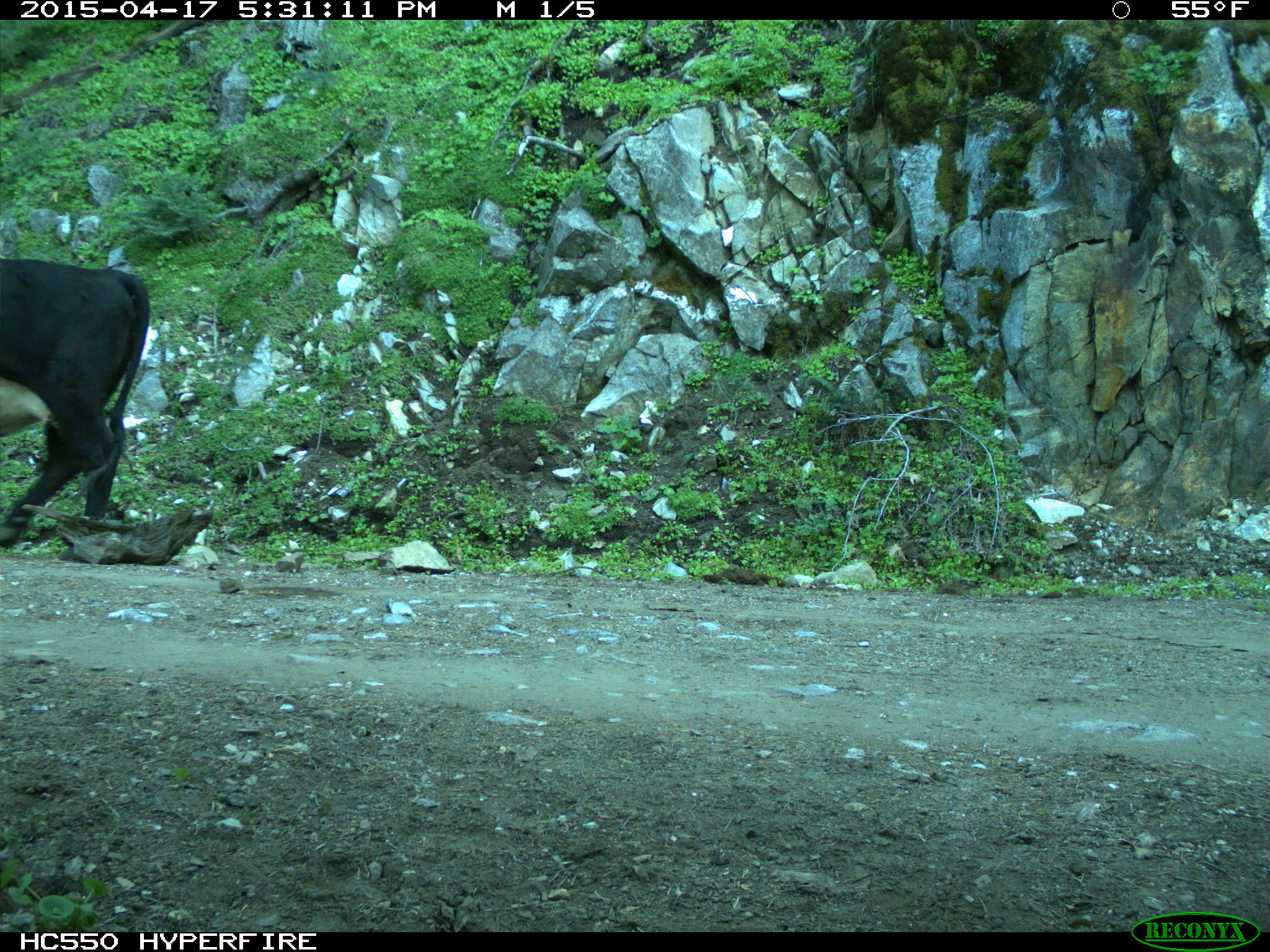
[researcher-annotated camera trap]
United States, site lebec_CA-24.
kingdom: Animalia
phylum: Chordata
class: Mammalia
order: Artiodactyla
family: Bovidae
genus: Bos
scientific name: Bos taurus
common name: domestic cow